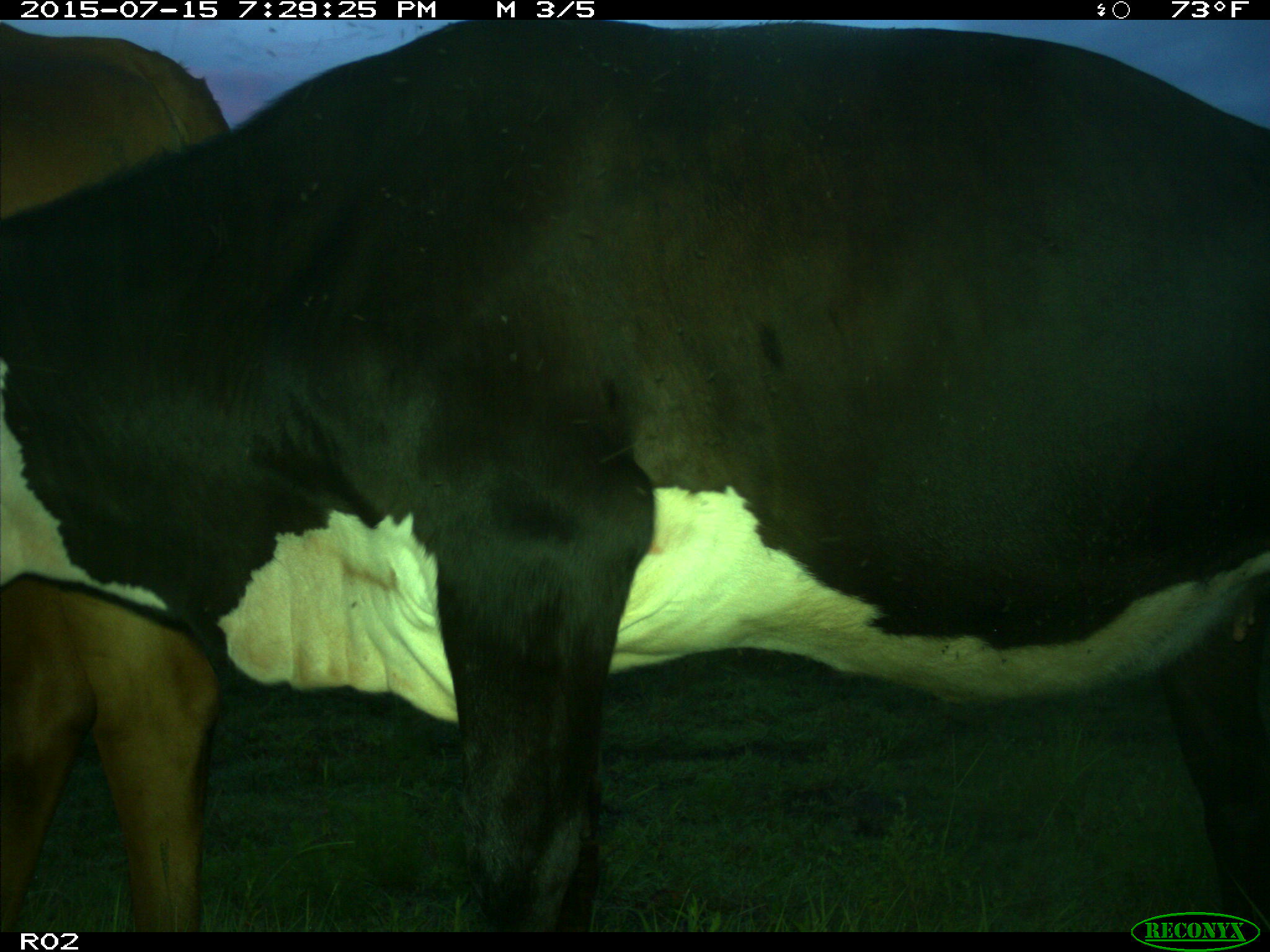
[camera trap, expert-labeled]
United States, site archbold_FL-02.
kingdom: Animalia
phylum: Chordata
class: Mammalia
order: Artiodactyla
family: Bovidae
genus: Bos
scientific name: Bos taurus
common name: domestic cow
Bos taurus (domestic cow).